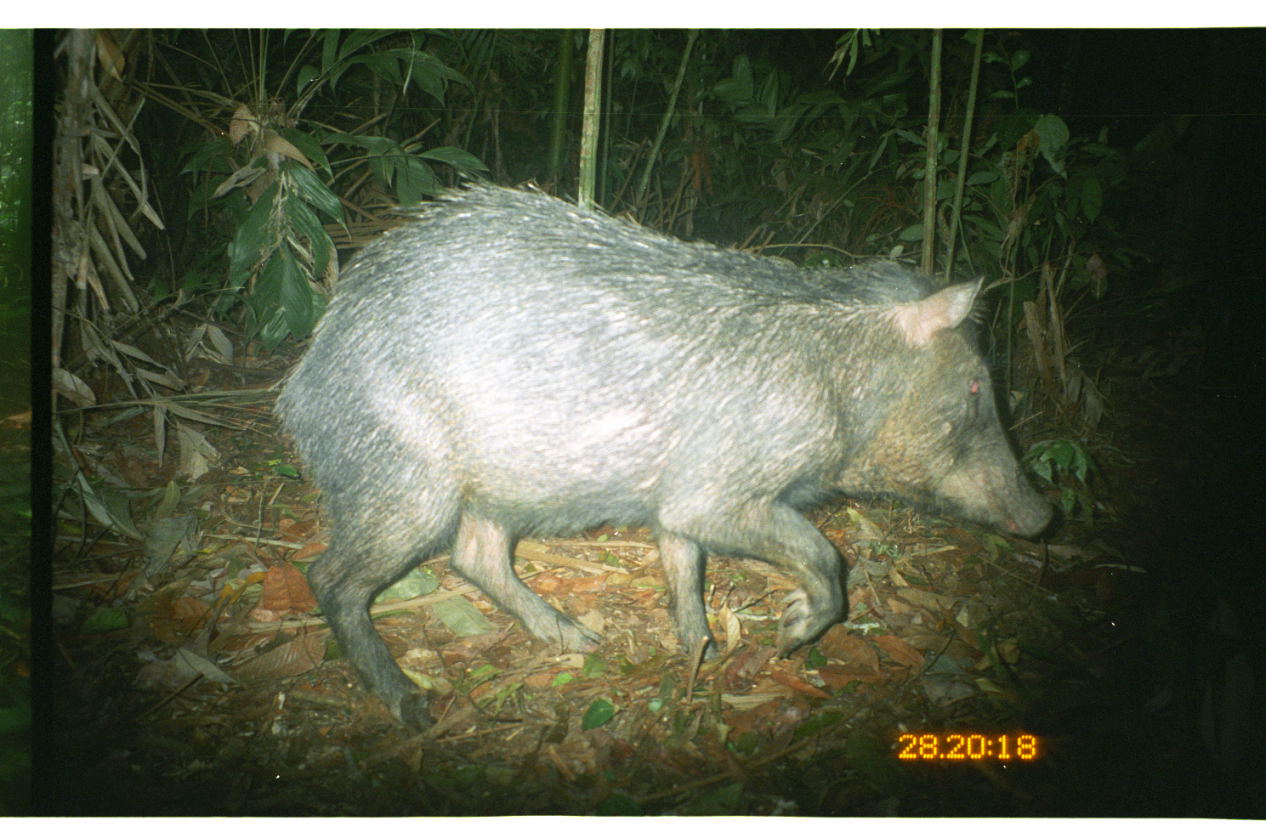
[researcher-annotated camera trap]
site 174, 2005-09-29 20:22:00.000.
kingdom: Animalia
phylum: Chordata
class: Mammalia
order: Artiodactyla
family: Tayassuidae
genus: Tayassu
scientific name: Tayassu pecari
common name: white-lipped peccary